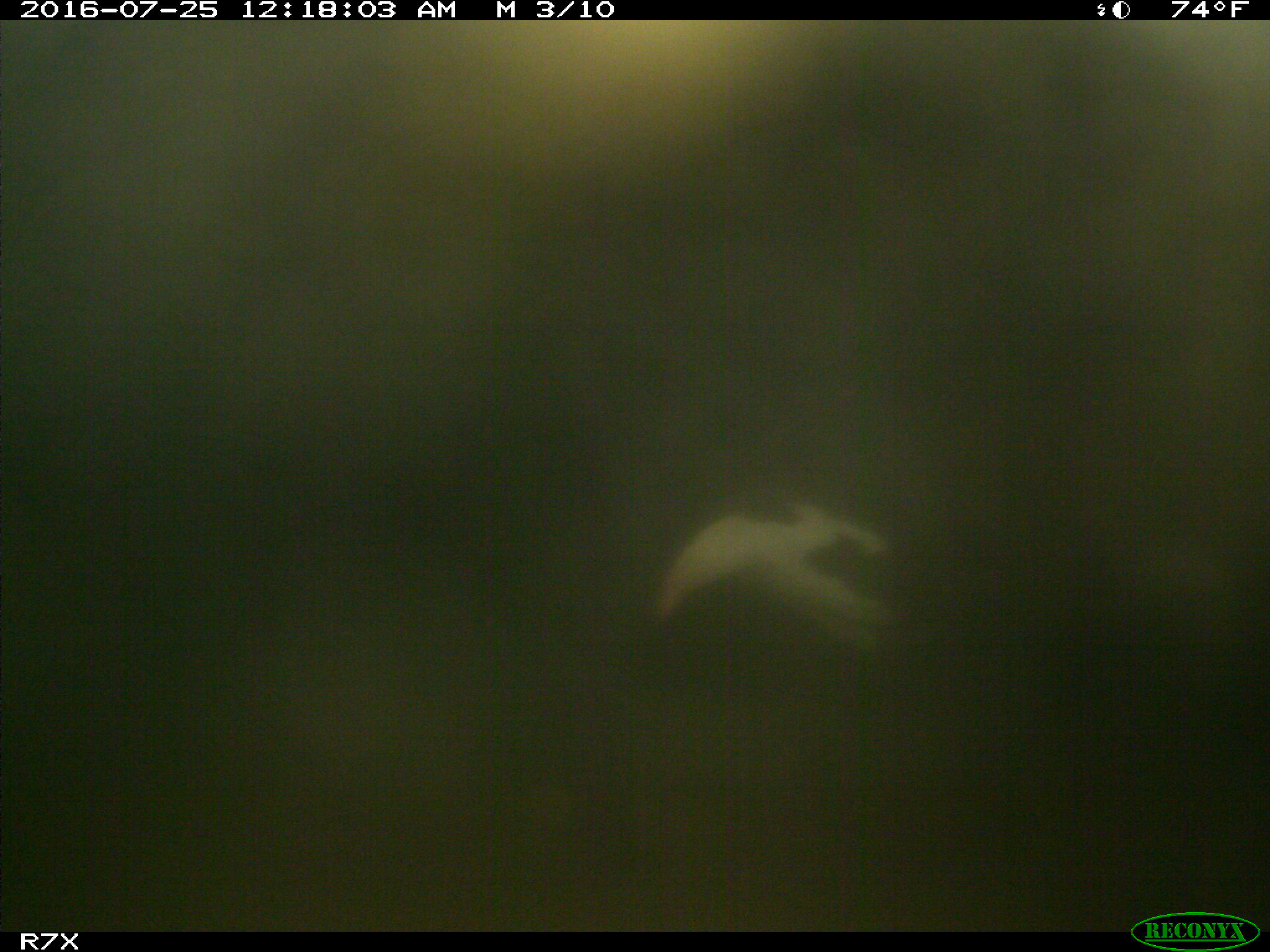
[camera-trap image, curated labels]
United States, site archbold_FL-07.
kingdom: Animalia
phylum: Chordata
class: Mammalia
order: Artiodactyla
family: Bovidae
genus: Bos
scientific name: Bos taurus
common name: domestic cow